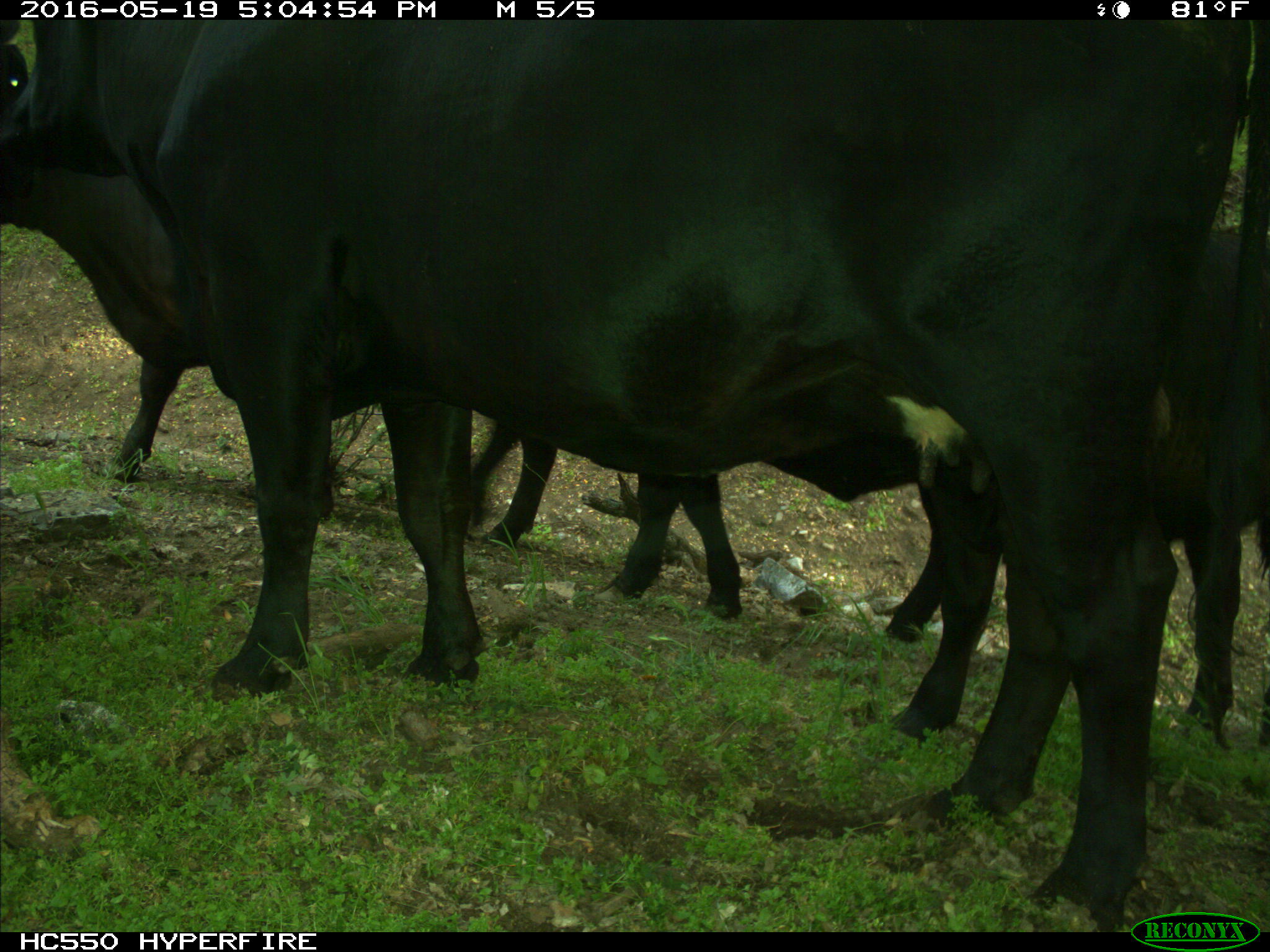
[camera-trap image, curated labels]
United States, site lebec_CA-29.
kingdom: Animalia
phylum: Chordata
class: Mammalia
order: Artiodactyla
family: Bovidae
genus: Bos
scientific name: Bos taurus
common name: domestic cow